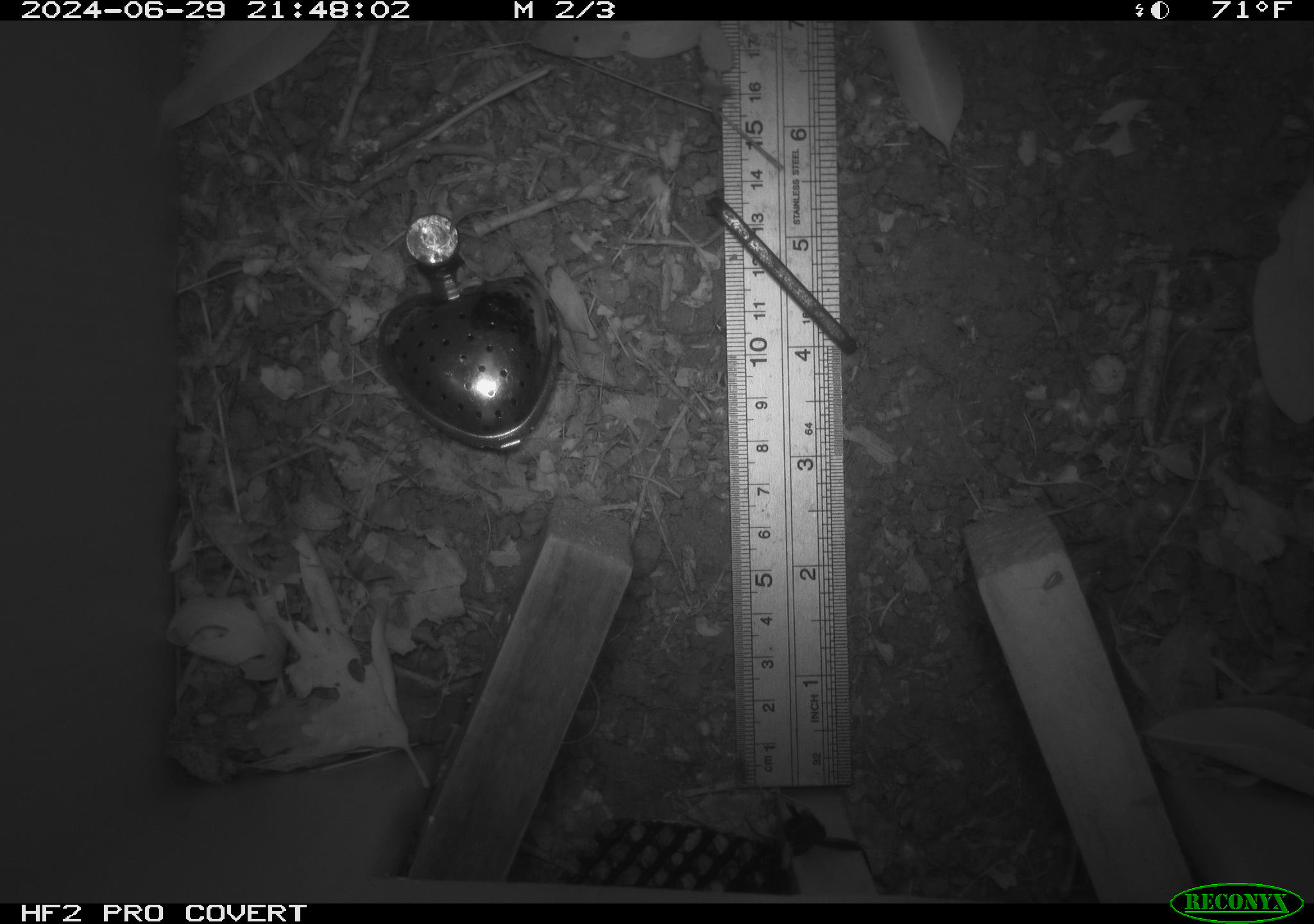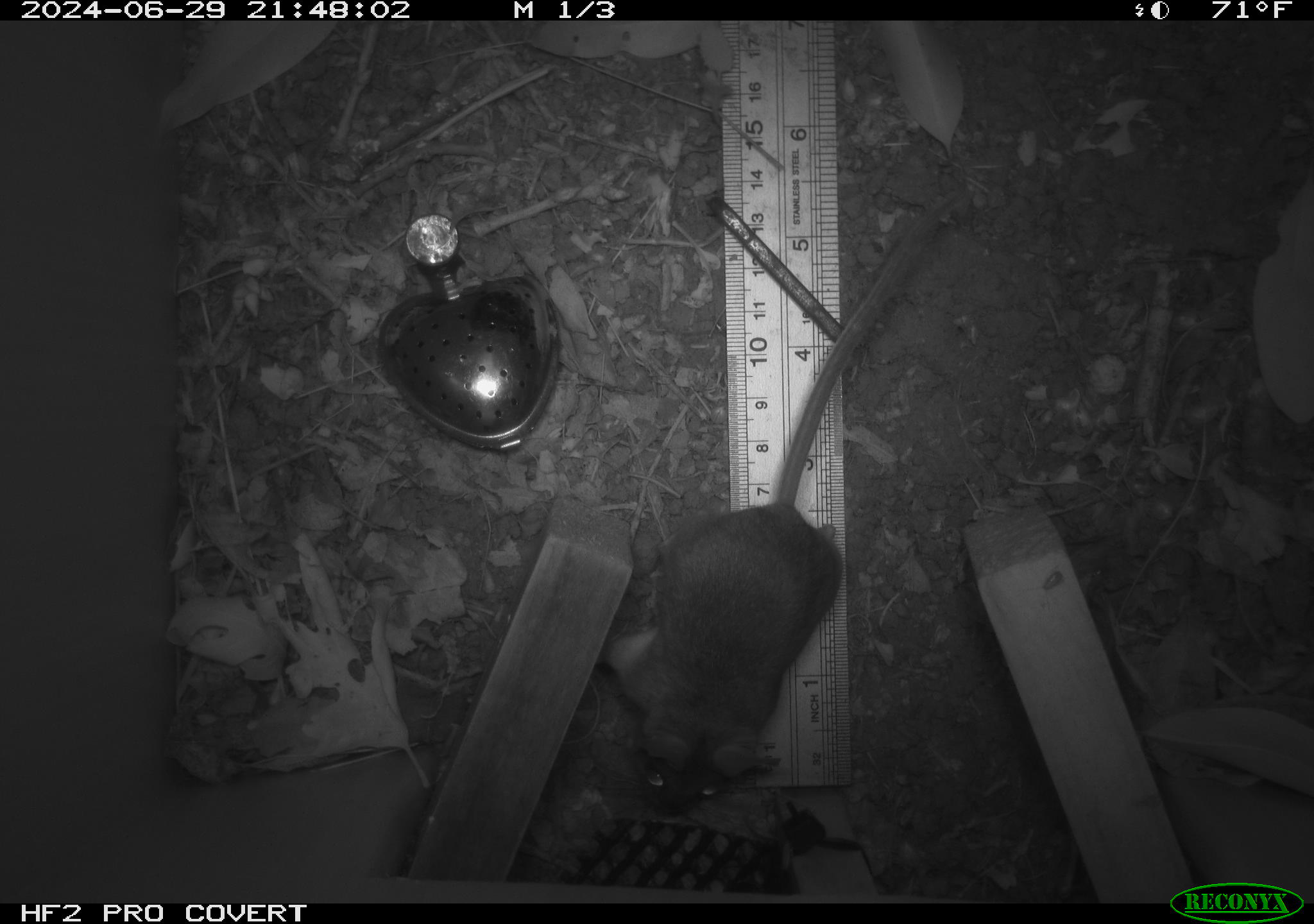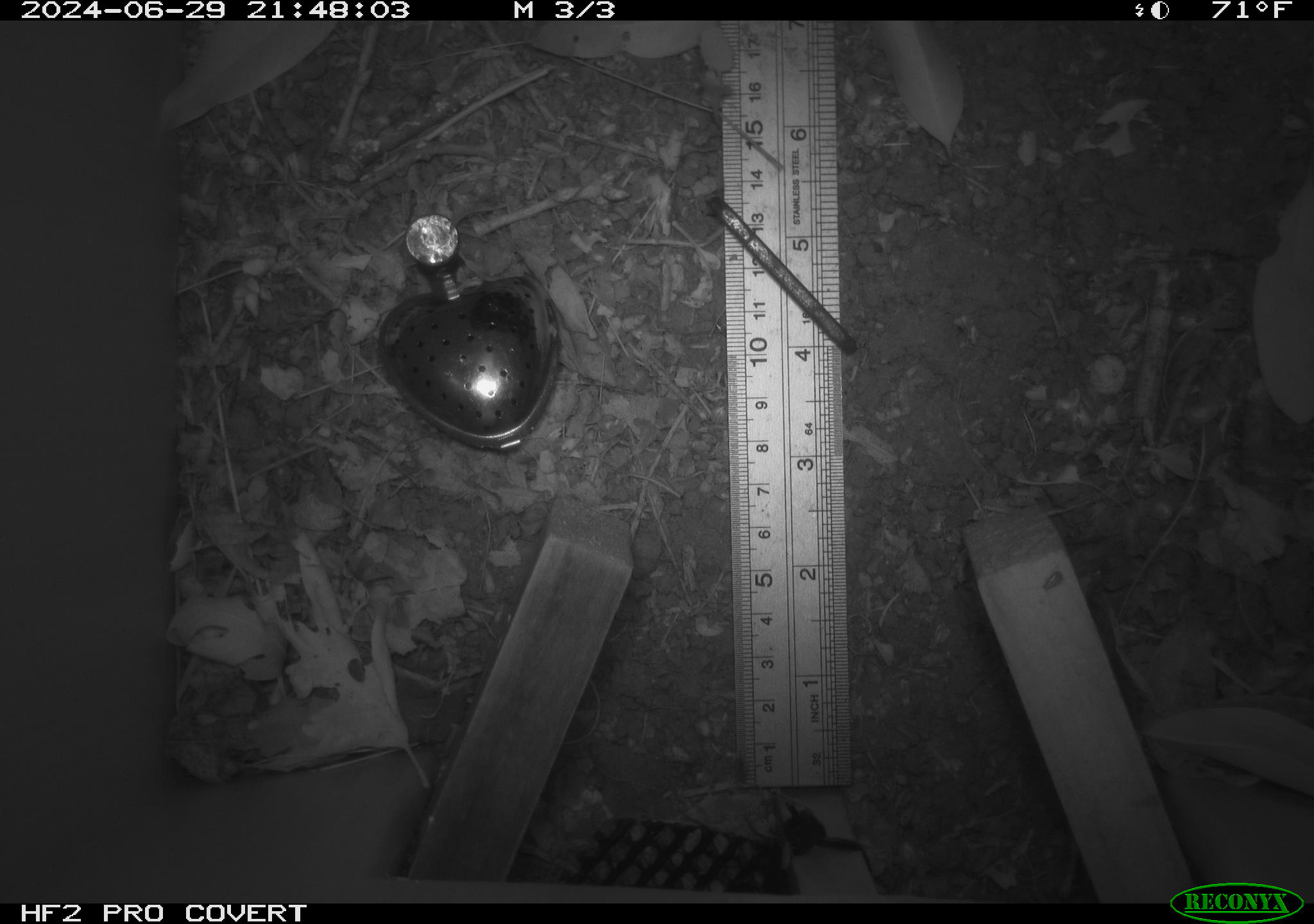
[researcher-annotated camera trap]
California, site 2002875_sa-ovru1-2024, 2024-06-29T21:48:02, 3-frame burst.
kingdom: Animalia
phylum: Chordata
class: Mammalia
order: Rodentia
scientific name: Rodentia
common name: rodent